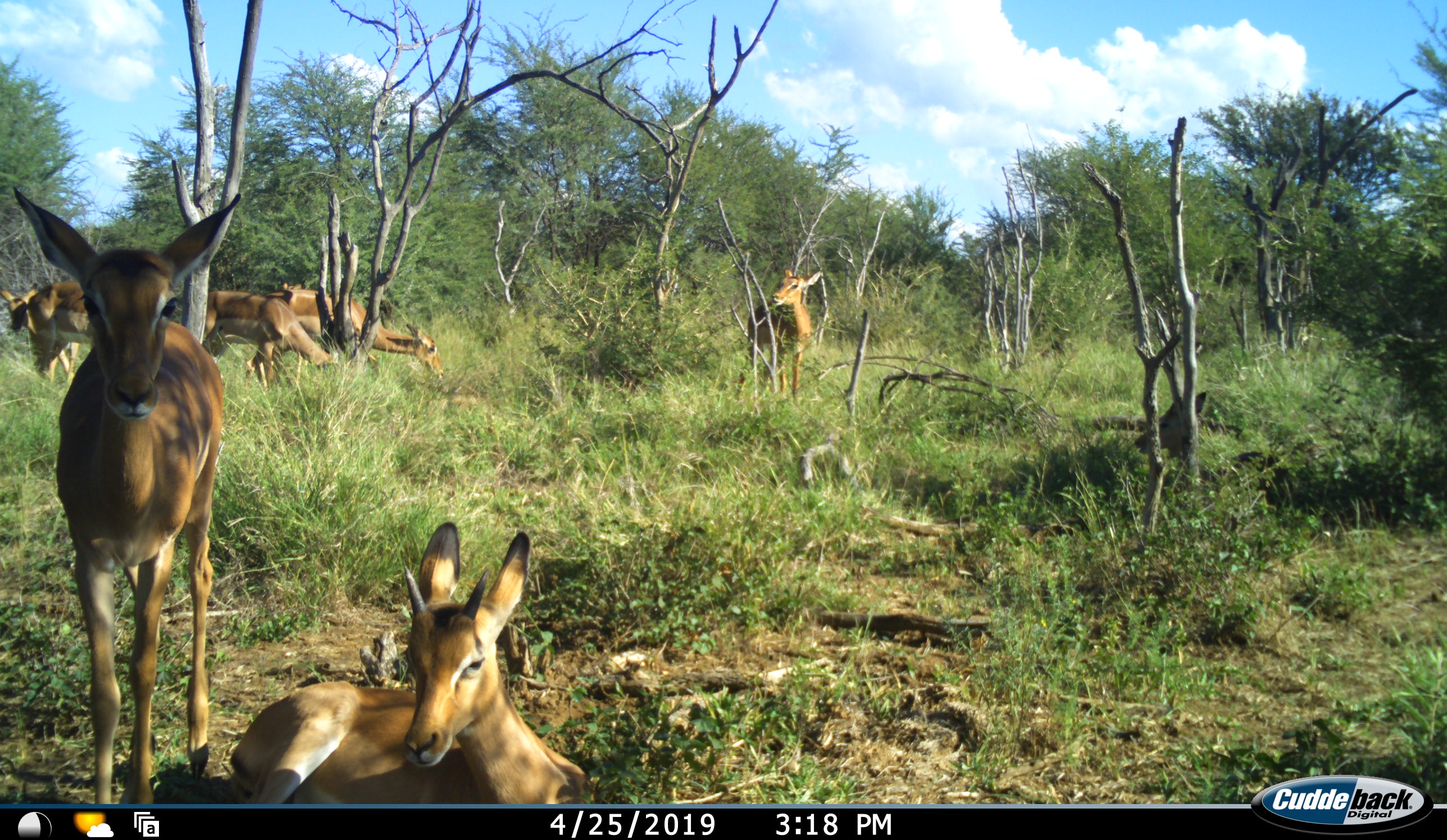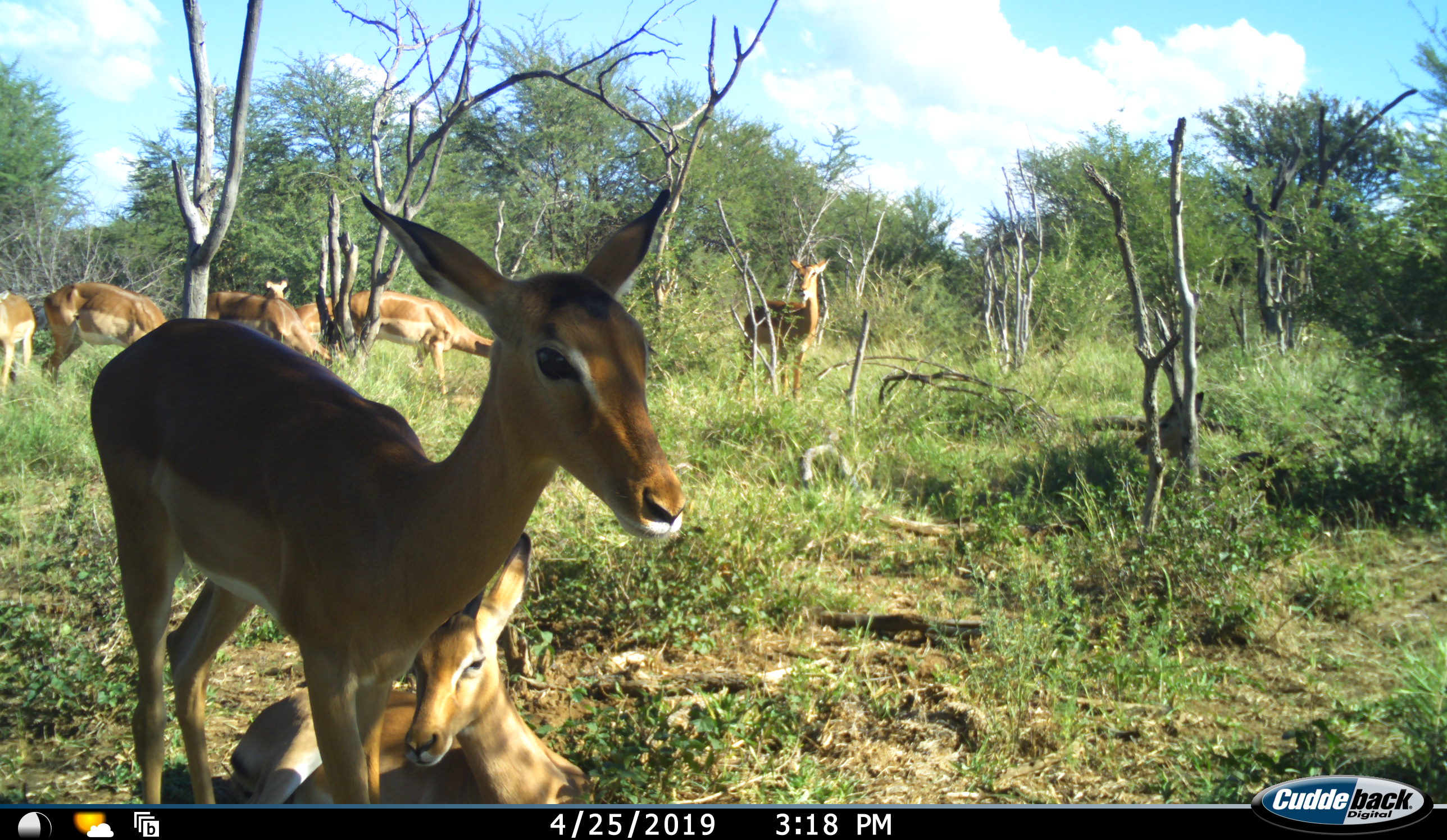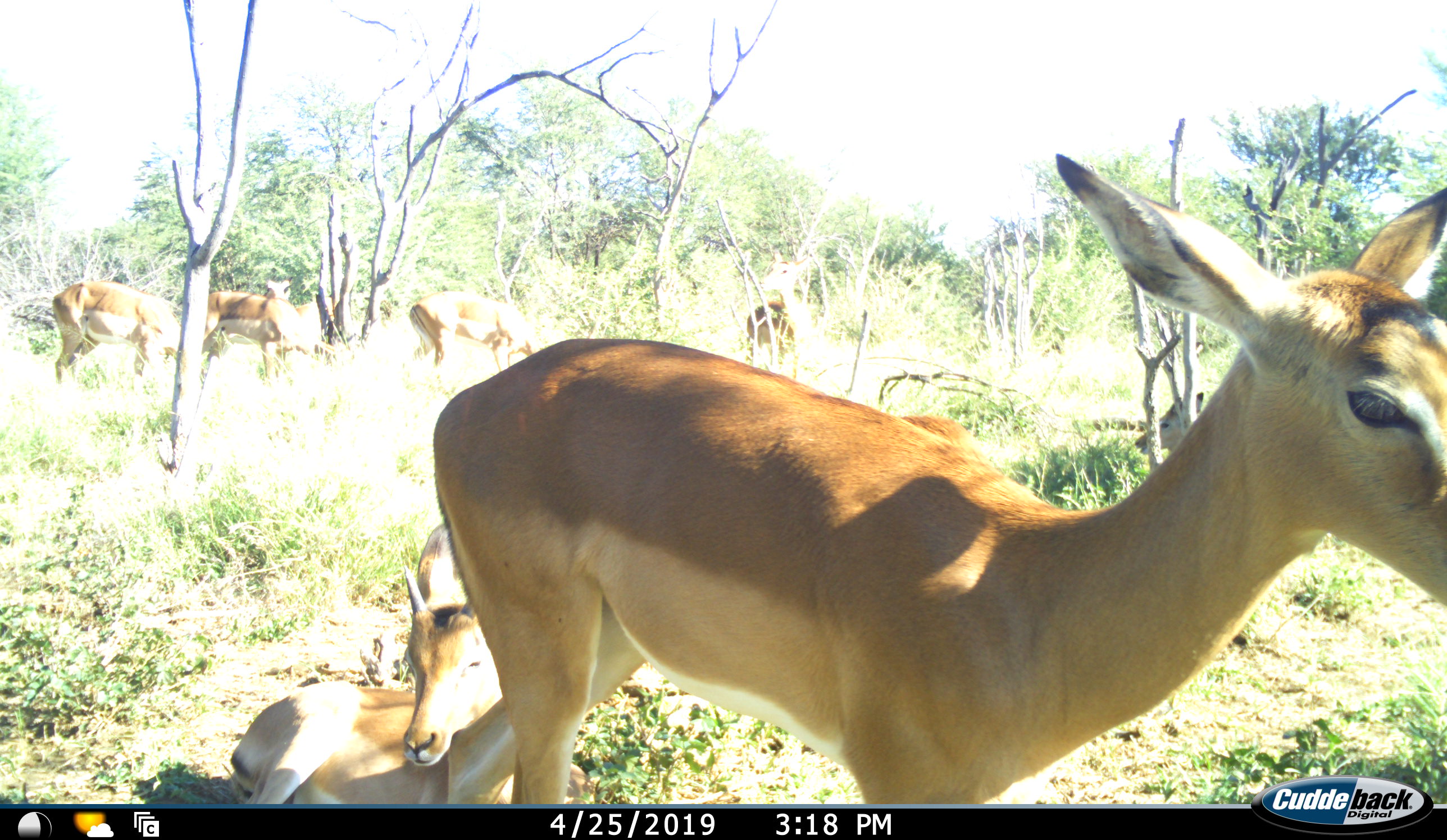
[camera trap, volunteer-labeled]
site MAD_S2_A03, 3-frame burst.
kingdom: Animalia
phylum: Chordata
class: Mammalia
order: Artiodactyla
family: Bovidae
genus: Aepyceros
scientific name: Aepyceros melampus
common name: impala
Impala (Aepyceros melampus), count 8. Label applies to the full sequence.